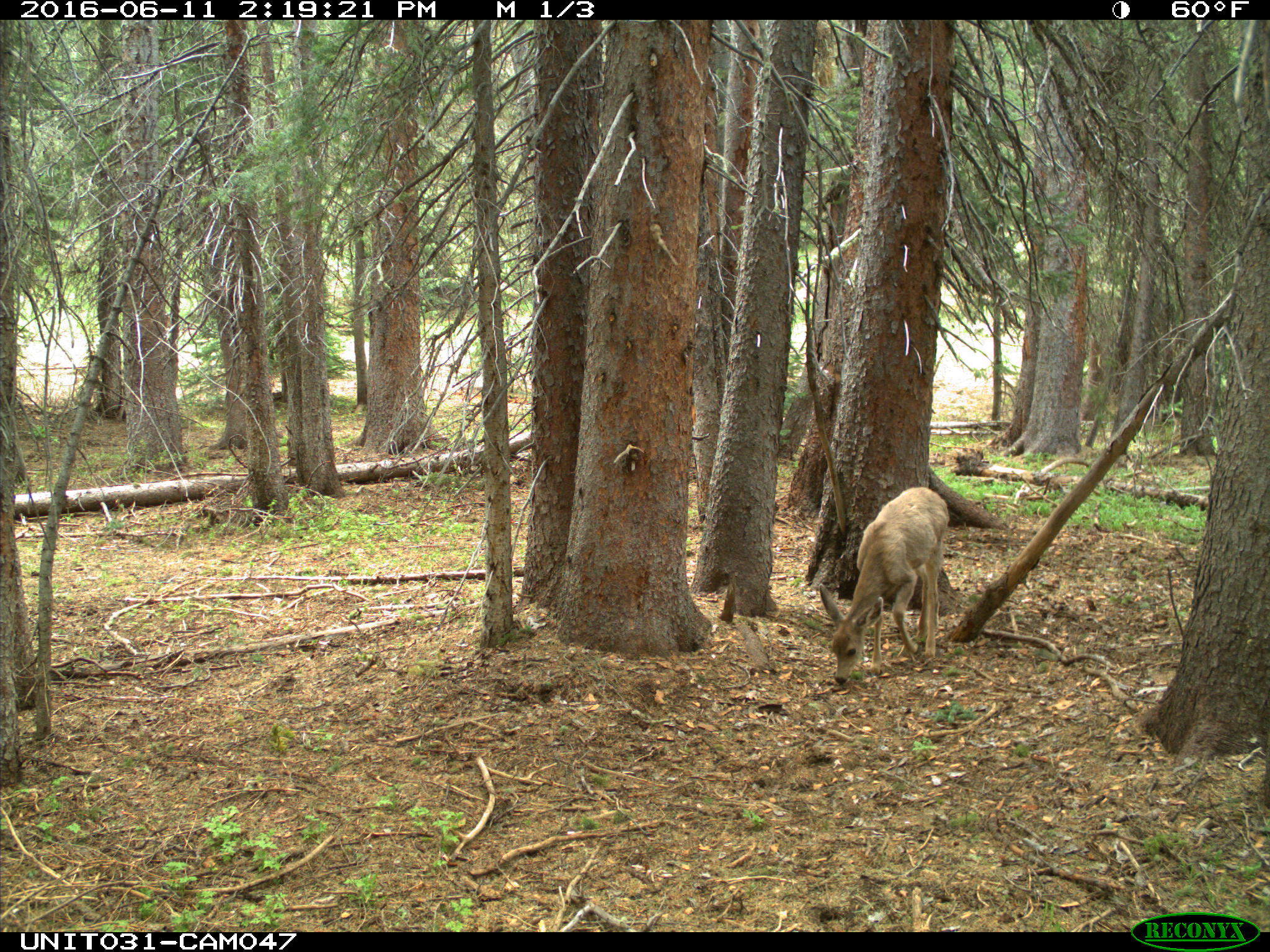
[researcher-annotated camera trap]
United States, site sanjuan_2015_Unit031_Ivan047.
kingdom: Animalia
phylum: Chordata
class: Mammalia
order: Artiodactyla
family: Cervidae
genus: Odocoileus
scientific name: Odocoileus hemionus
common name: mule deer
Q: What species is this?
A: Odocoileus hemionus (mule deer).